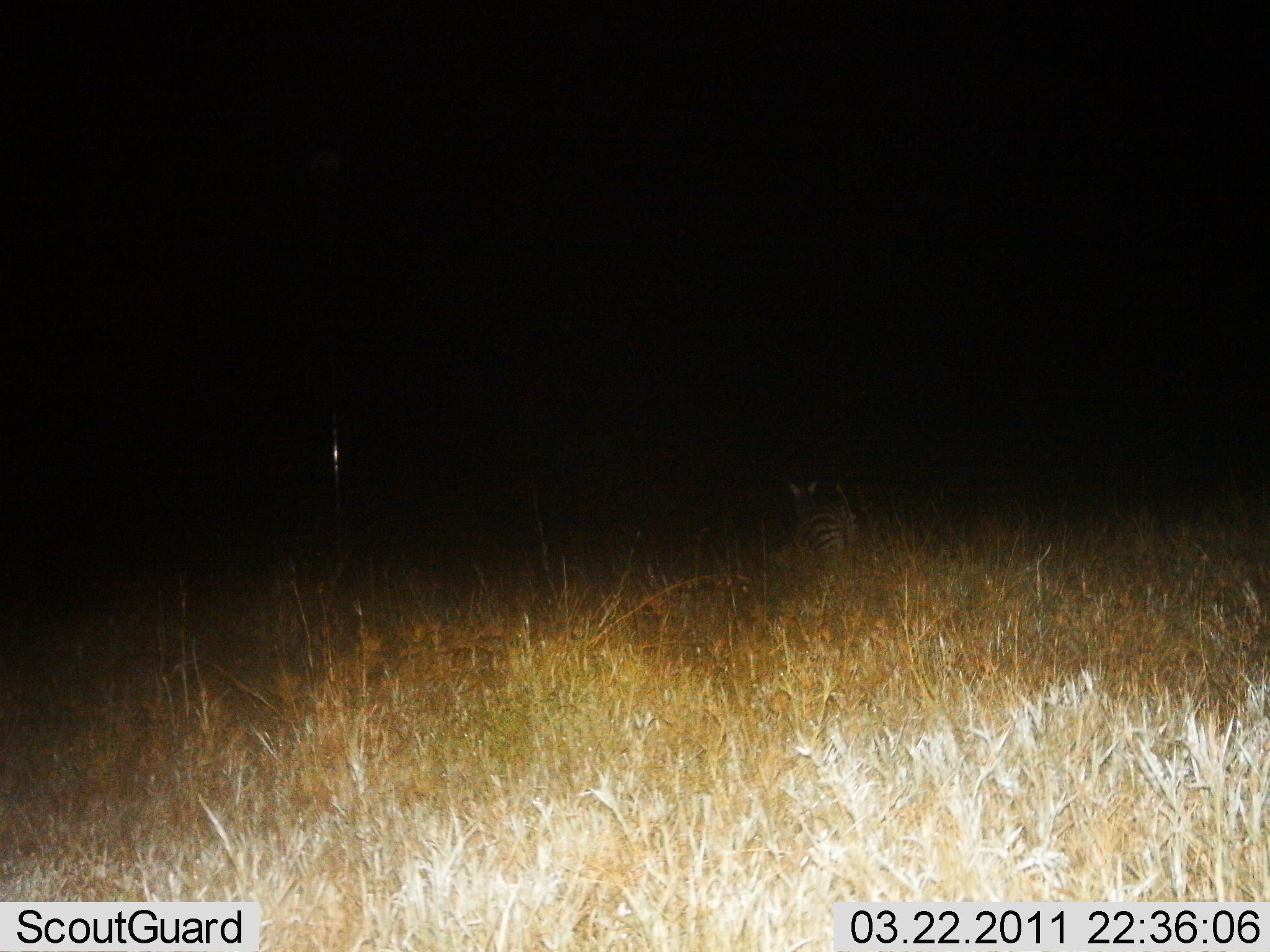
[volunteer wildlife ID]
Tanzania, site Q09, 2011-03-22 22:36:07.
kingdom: Animalia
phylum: Chordata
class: Mammalia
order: Perissodactyla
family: Equidae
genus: Equus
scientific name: Equus quagga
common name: plains zebra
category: zebra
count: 1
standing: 30%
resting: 10%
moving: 60%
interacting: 0%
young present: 0%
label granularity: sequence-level